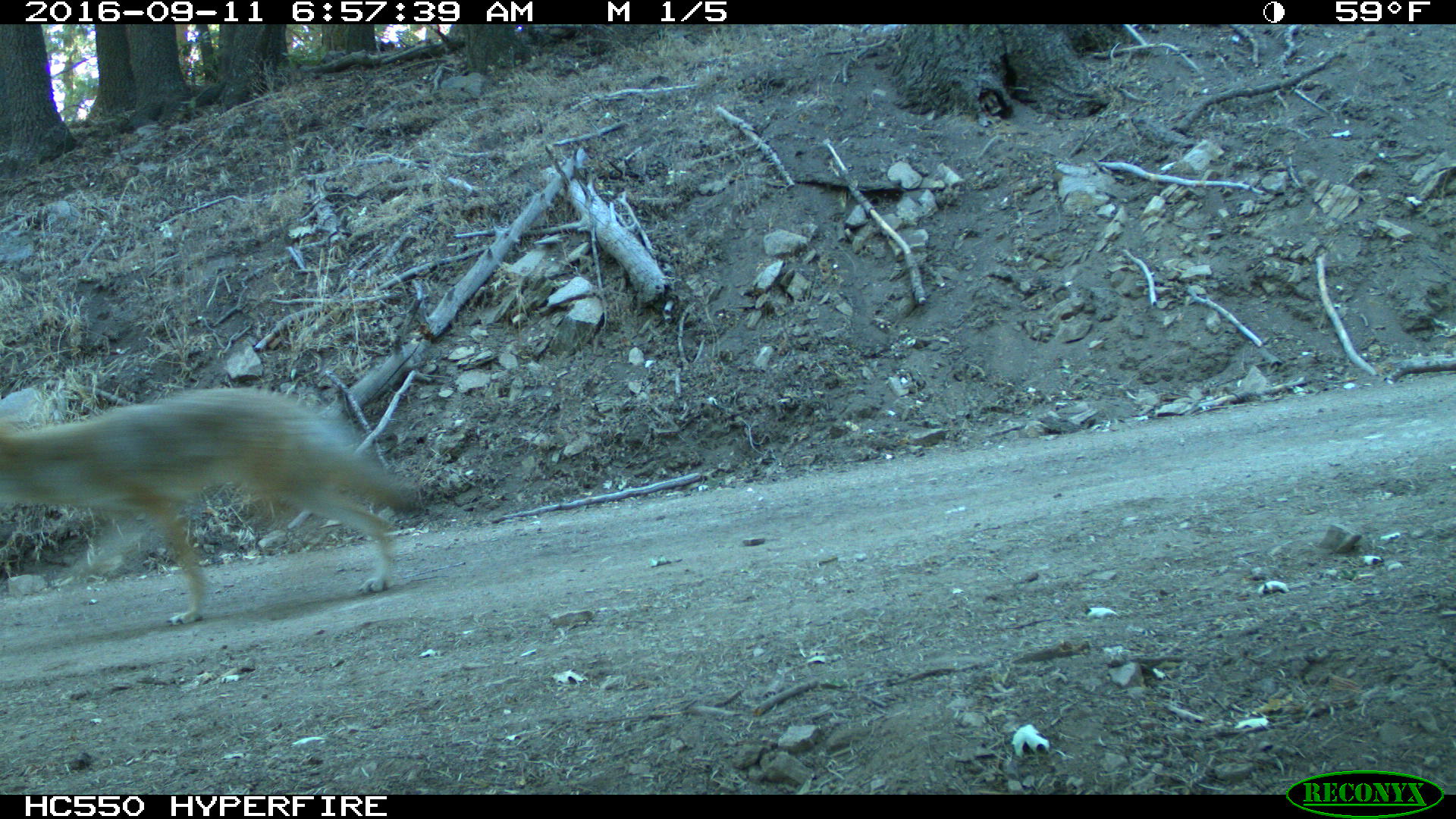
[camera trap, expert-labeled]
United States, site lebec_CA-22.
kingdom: Animalia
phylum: Chordata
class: Mammalia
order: Carnivora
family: Canidae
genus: Canis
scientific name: Canis latrans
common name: coyote